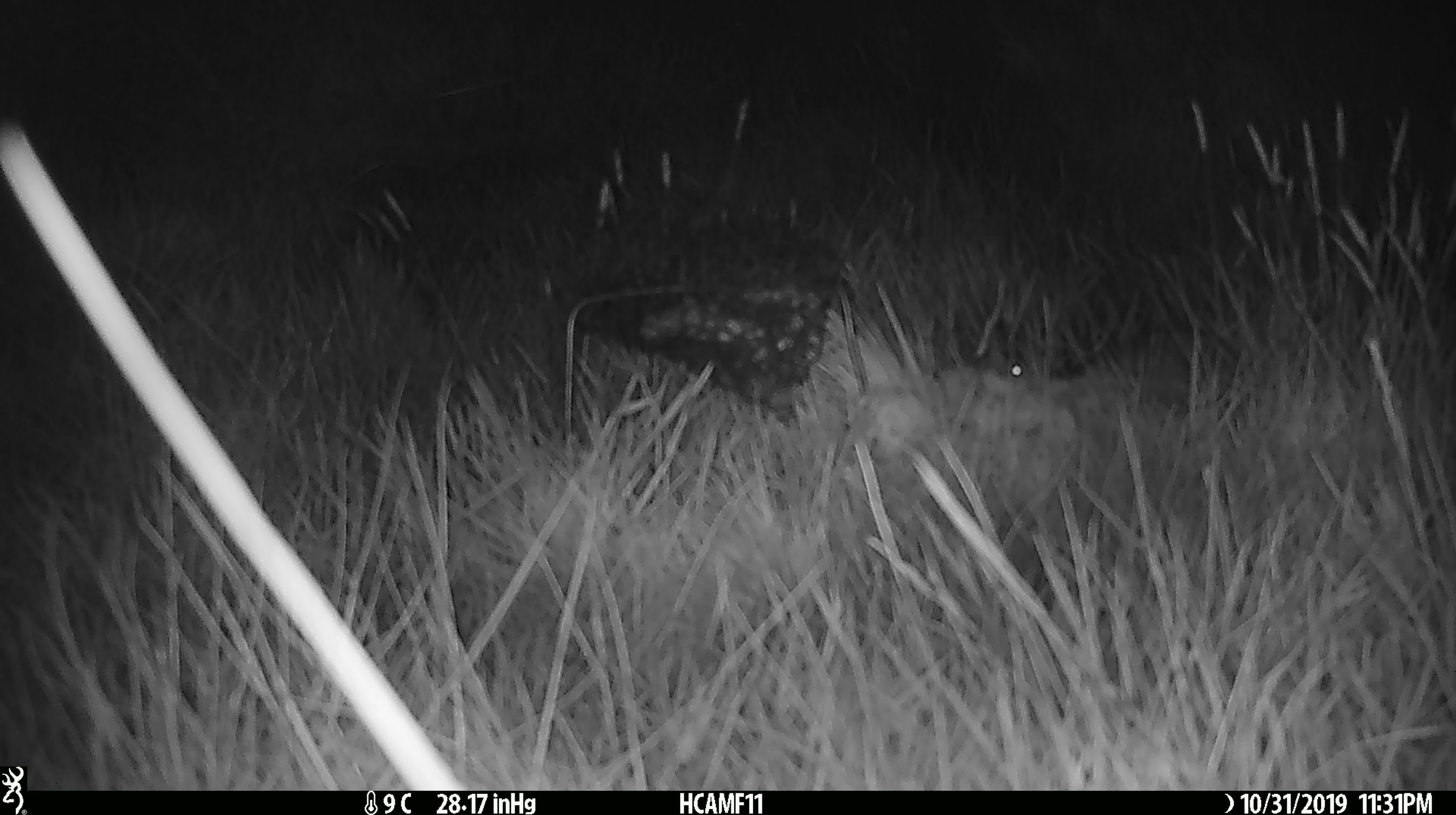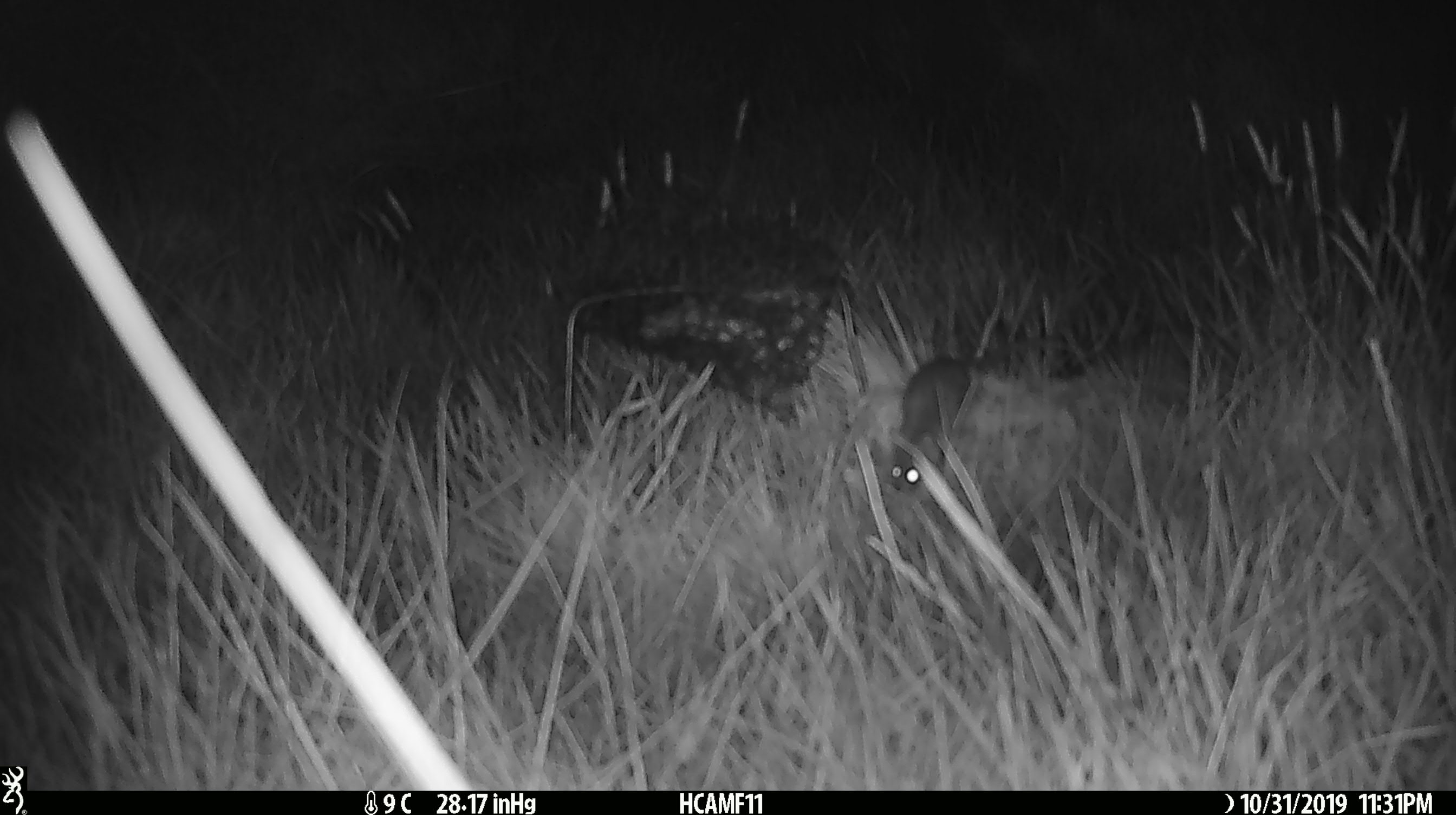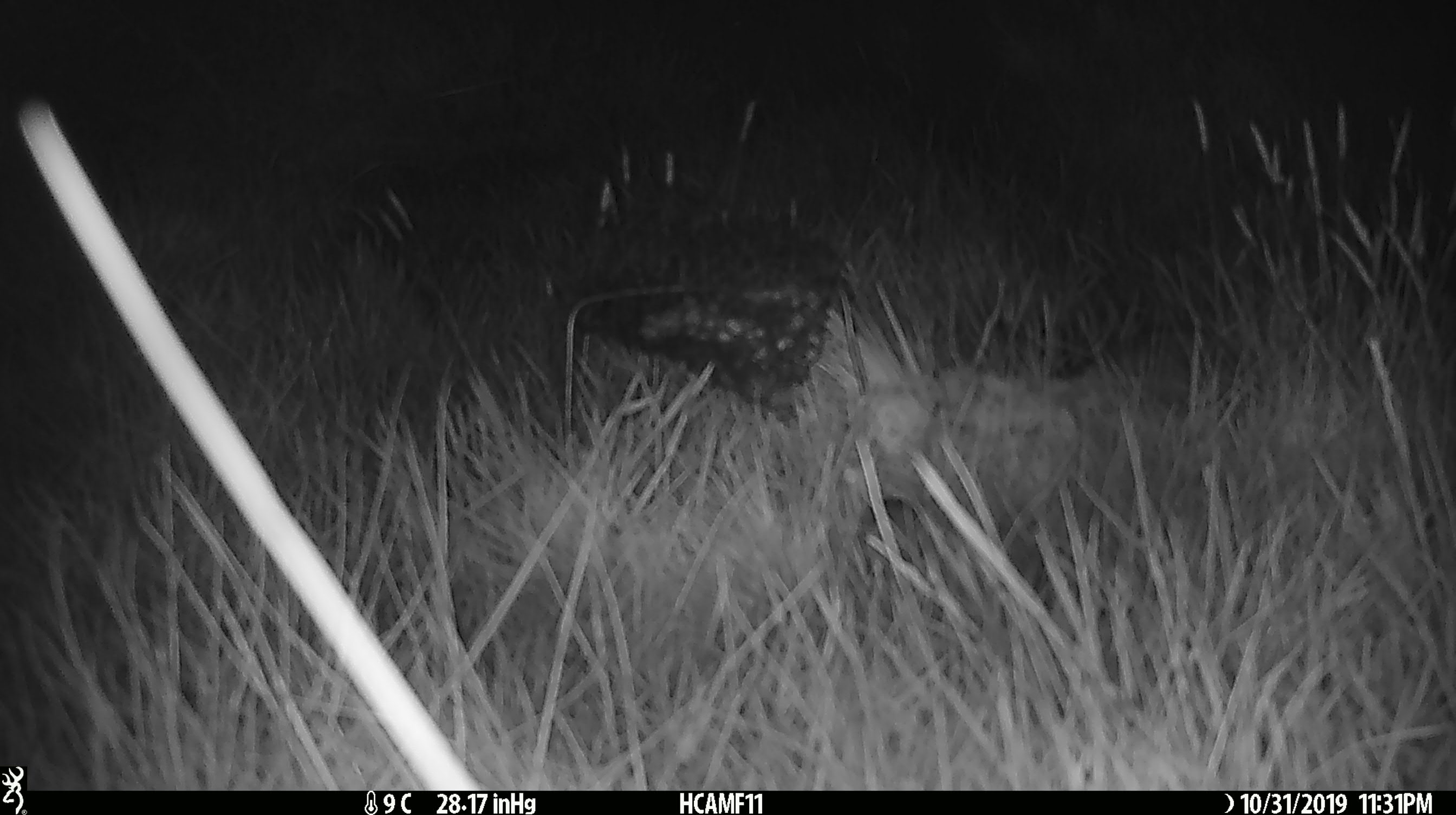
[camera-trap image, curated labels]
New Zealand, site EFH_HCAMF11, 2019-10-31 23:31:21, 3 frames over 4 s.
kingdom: Animalia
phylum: Chordata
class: Mammalia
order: Rodentia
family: Muridae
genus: Mus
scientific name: Mus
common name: mouse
Mouse (Mus).